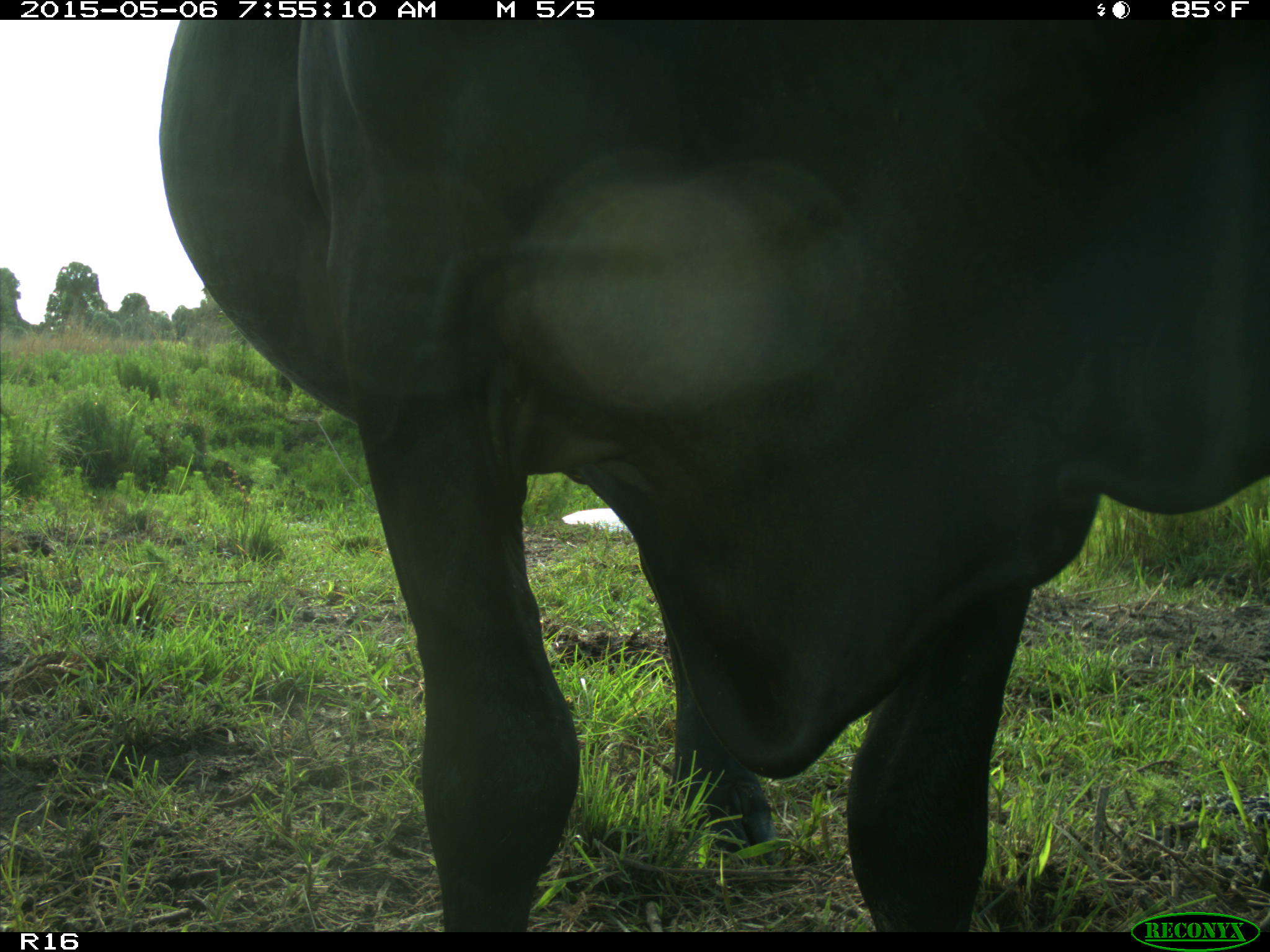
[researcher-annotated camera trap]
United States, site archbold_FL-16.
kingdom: Animalia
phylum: Chordata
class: Mammalia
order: Artiodactyla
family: Bovidae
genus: Bos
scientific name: Bos taurus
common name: domestic cow